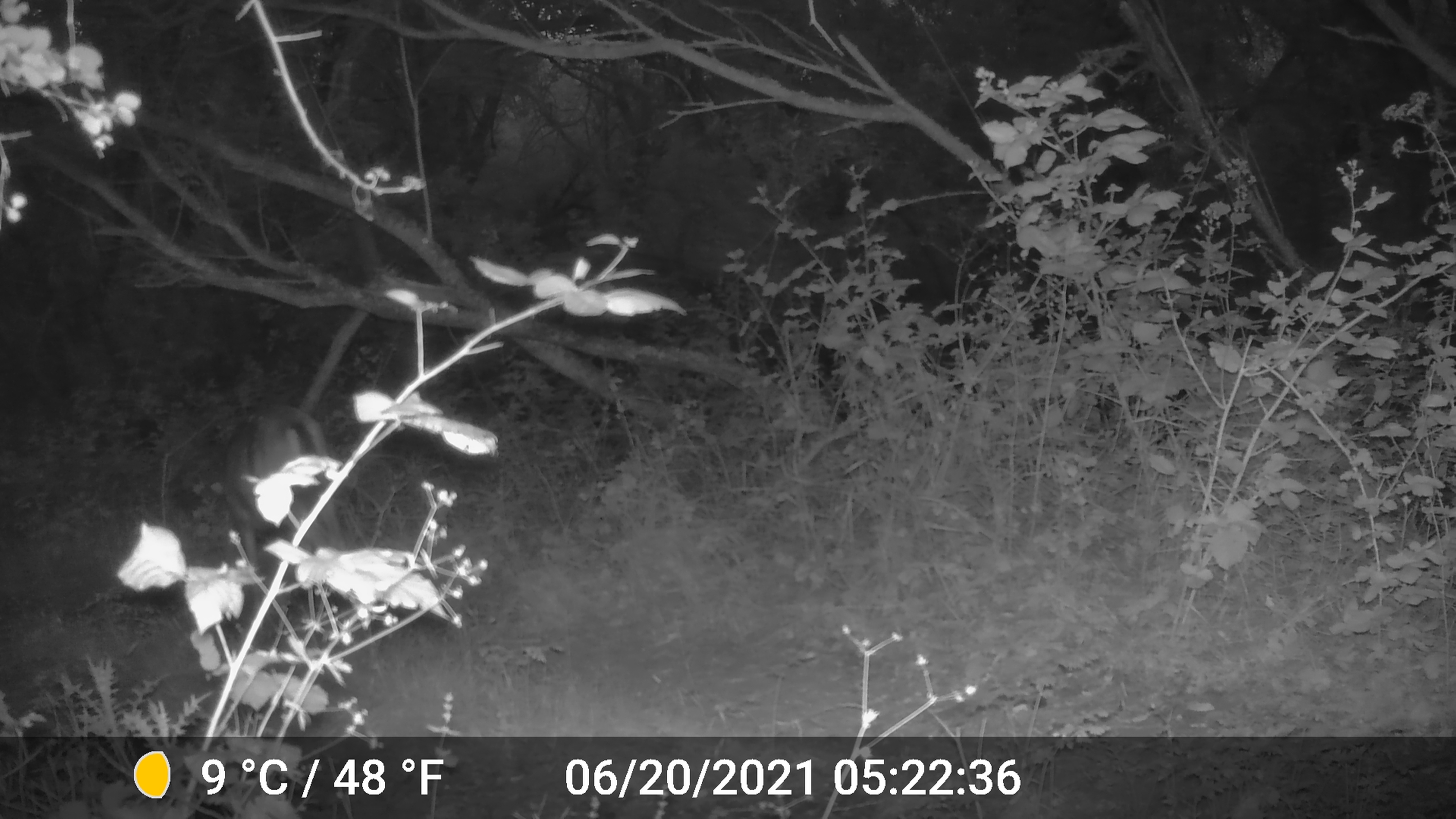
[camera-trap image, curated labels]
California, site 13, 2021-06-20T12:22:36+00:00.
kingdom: Animalia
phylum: Chordata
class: Mammalia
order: Artiodactyla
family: Cervidae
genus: Odocoileus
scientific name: Odocoileus hemionus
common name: mule deer